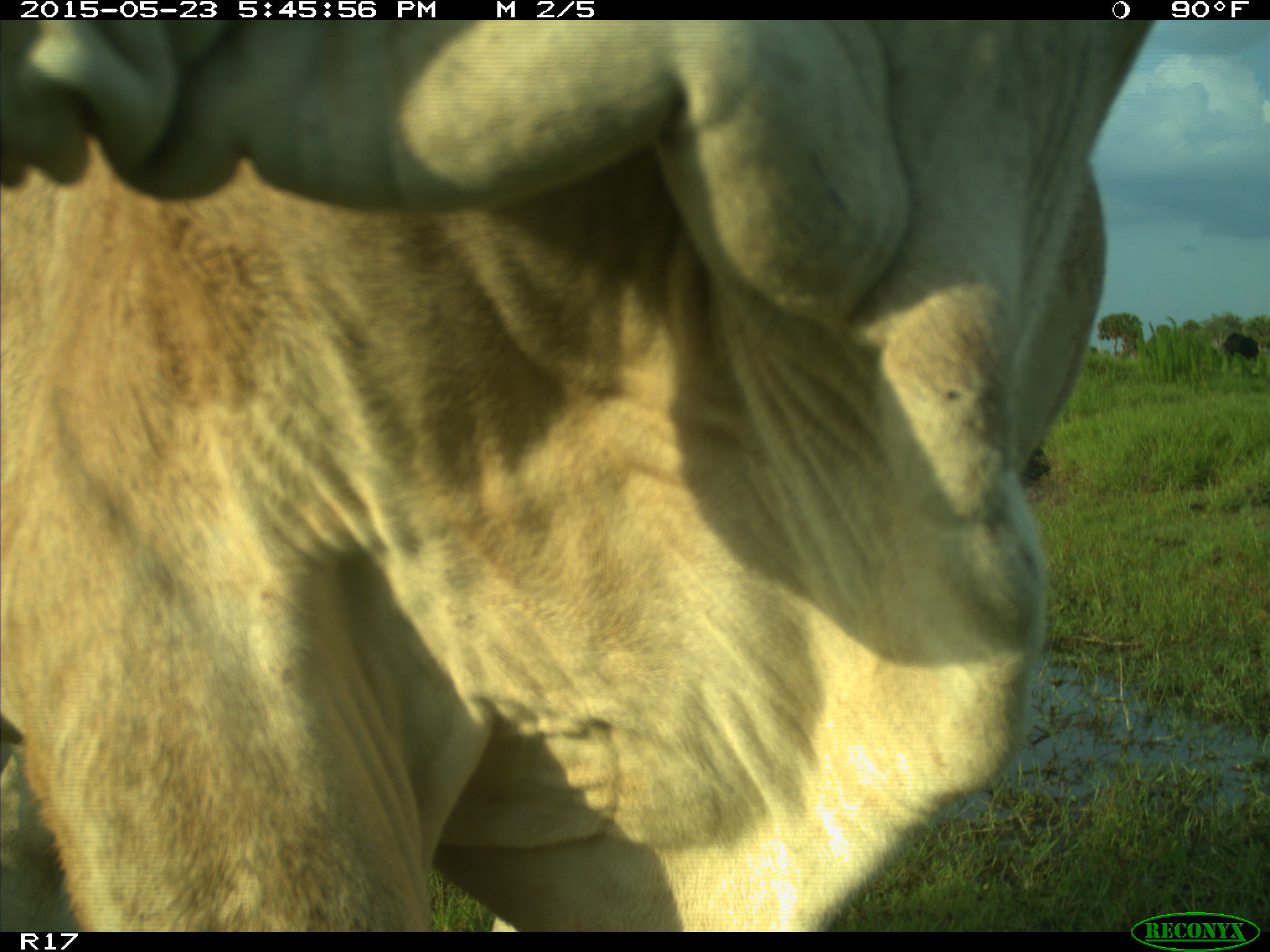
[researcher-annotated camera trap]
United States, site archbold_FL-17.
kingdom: Animalia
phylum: Chordata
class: Mammalia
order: Artiodactyla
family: Bovidae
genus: Bos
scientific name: Bos taurus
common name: domestic cow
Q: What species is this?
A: Bos taurus (domestic cow).